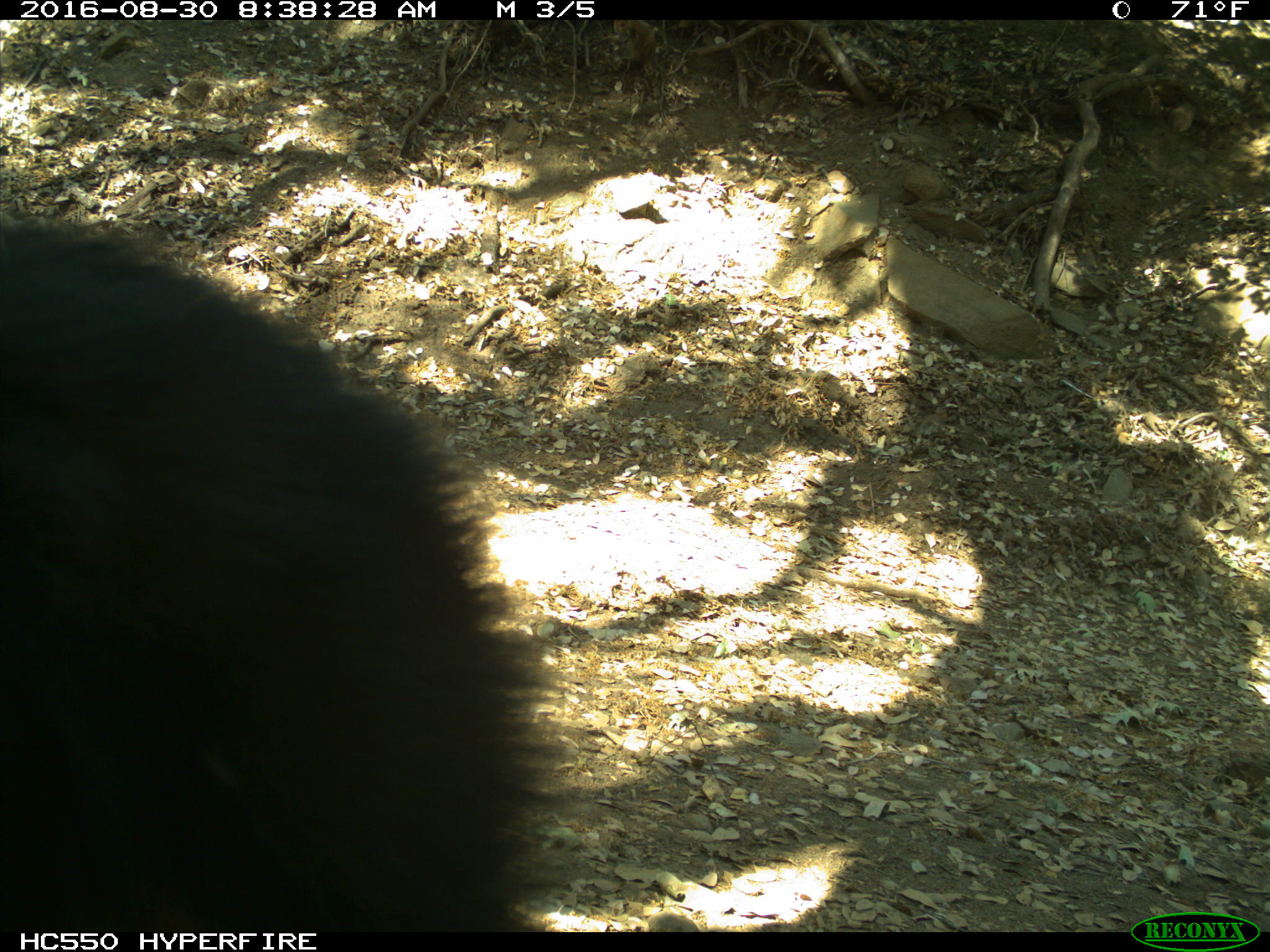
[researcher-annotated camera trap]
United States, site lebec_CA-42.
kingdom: Animalia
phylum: Chordata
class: Mammalia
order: Carnivora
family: Ursidae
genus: Ursus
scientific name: Ursus americanus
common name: american black bear